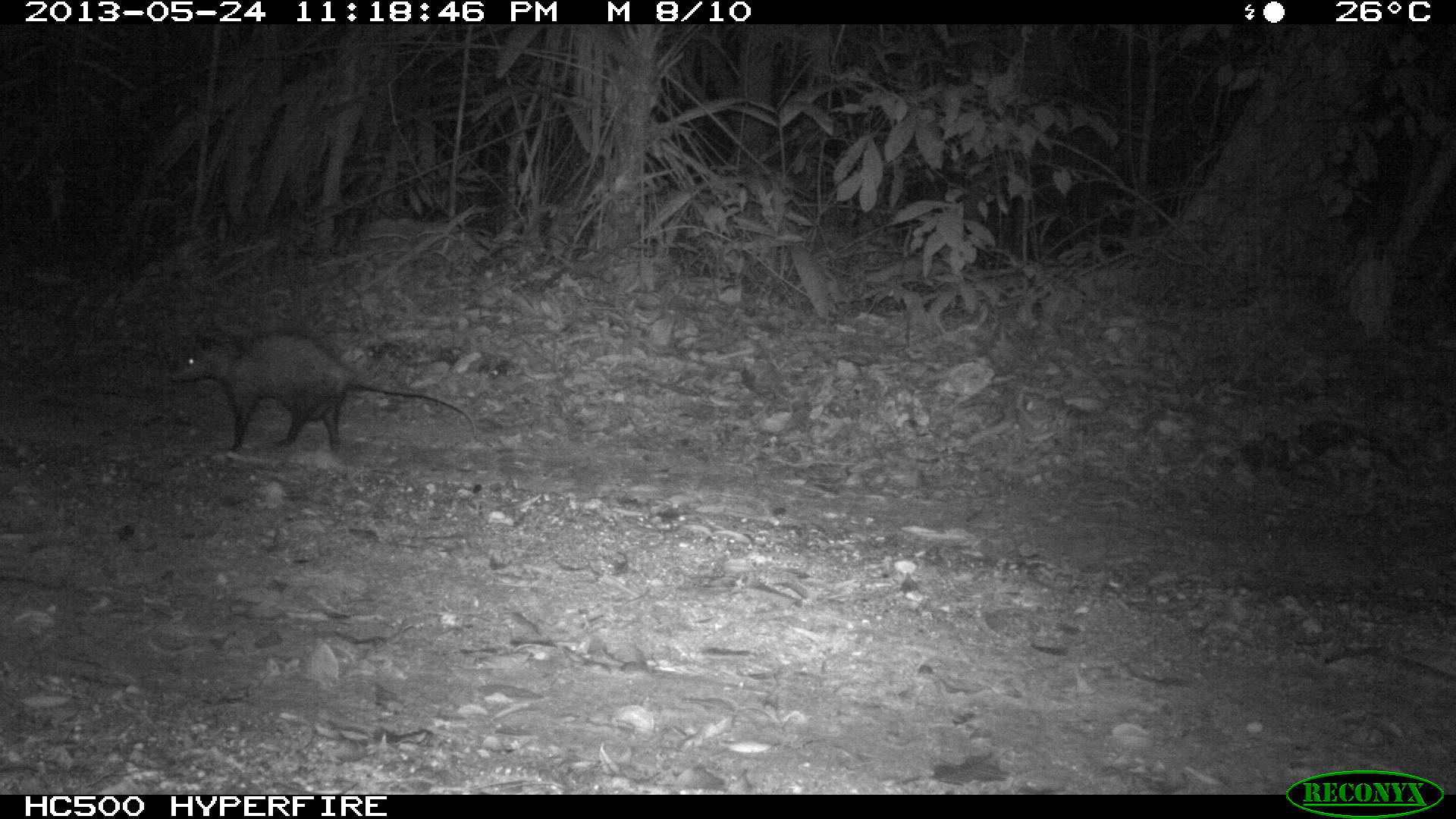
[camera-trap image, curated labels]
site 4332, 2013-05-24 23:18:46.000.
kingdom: Animalia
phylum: Chordata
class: Mammalia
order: Didelphimorphia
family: Didelphidae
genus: Didelphis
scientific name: Didelphis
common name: american opossums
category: didelphis sp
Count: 1.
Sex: female.